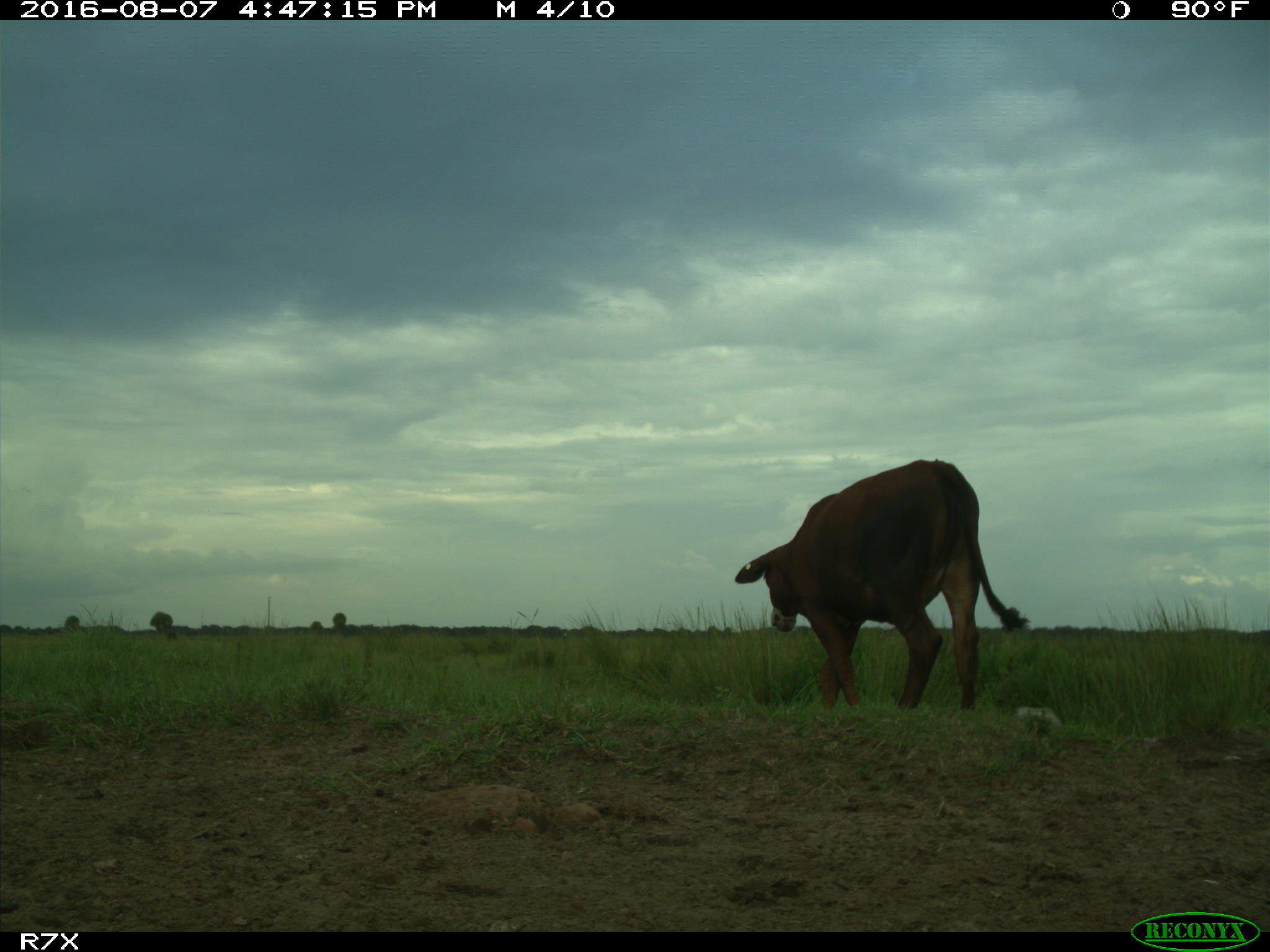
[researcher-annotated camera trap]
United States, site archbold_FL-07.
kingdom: Animalia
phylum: Chordata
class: Mammalia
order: Artiodactyla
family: Bovidae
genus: Bos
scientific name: Bos taurus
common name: domestic cow